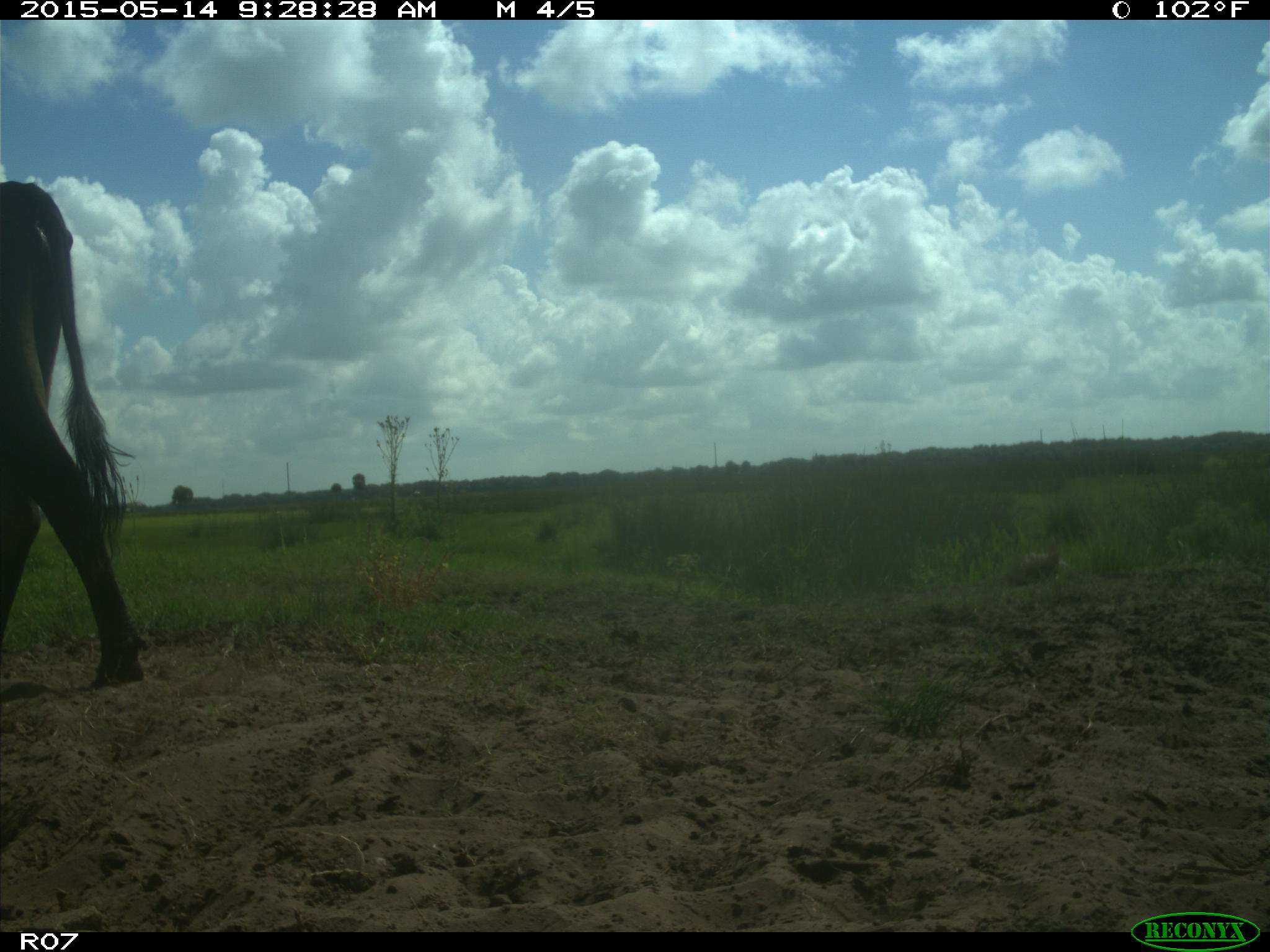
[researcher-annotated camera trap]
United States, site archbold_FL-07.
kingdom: Animalia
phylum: Chordata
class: Mammalia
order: Artiodactyla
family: Bovidae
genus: Bos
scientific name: Bos taurus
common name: domestic cow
Bos taurus (domestic cow).